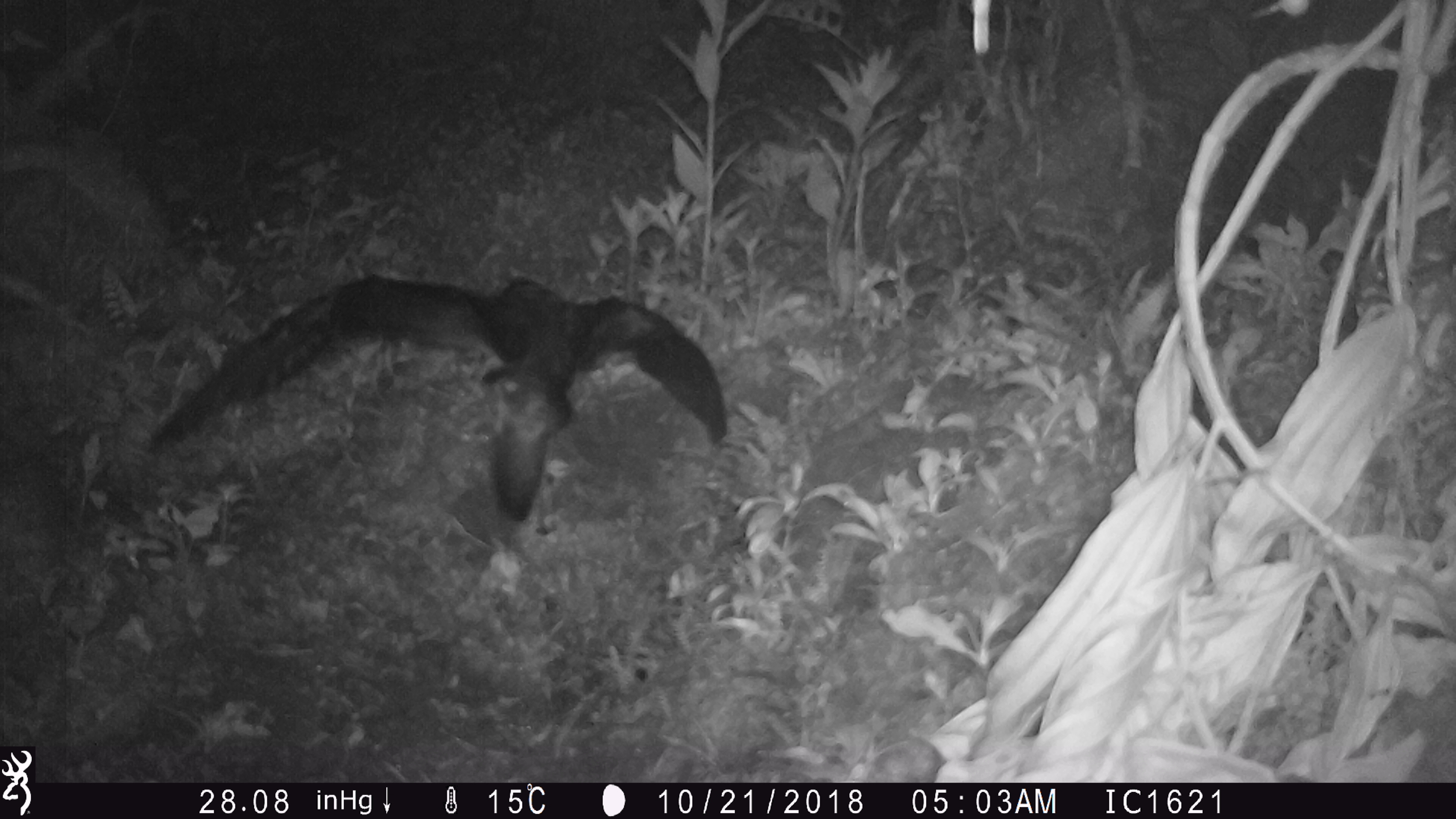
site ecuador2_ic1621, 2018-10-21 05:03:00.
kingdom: Animalia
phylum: Chordata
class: Aves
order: Procellariiformes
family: Procellariidae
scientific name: Procellariidae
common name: petrel chick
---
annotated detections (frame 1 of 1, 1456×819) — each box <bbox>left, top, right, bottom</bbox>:
petrel chick: <bbox>156, 268, 731, 524</bbox>